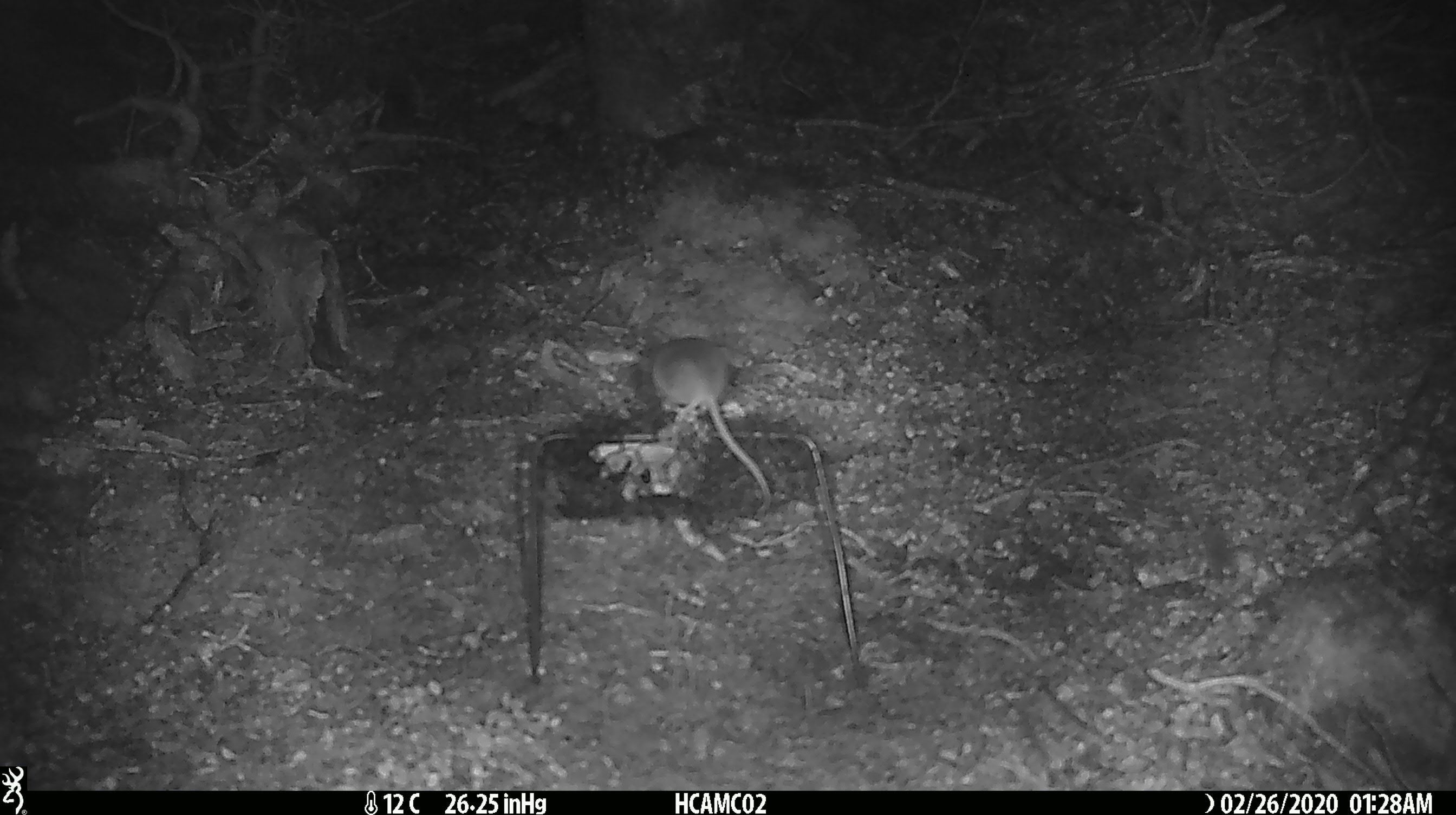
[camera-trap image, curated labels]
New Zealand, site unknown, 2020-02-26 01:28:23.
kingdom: Animalia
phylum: Chordata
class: Mammalia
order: Rodentia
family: Muridae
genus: Mus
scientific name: Mus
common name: mouse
Mouse (Mus).